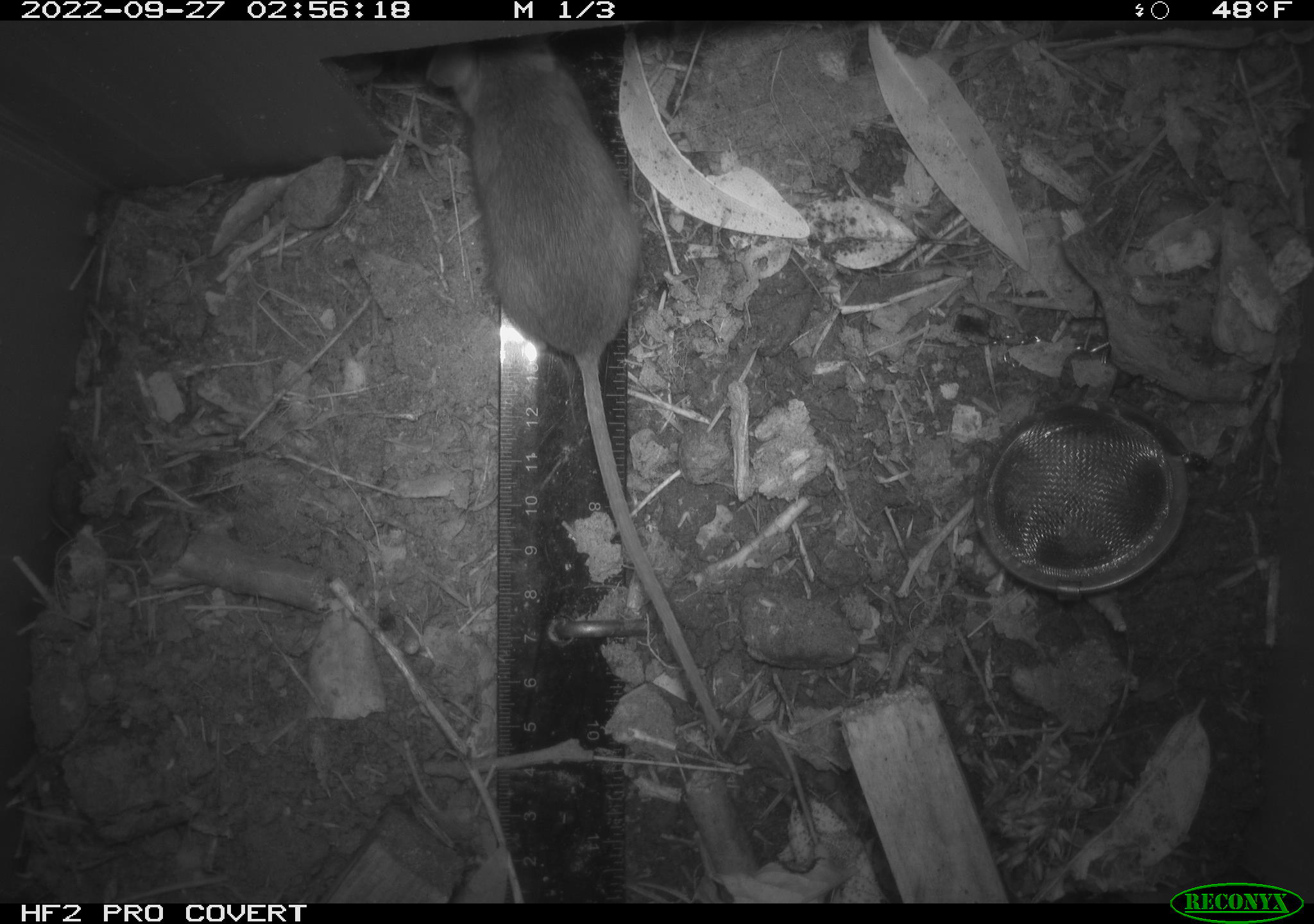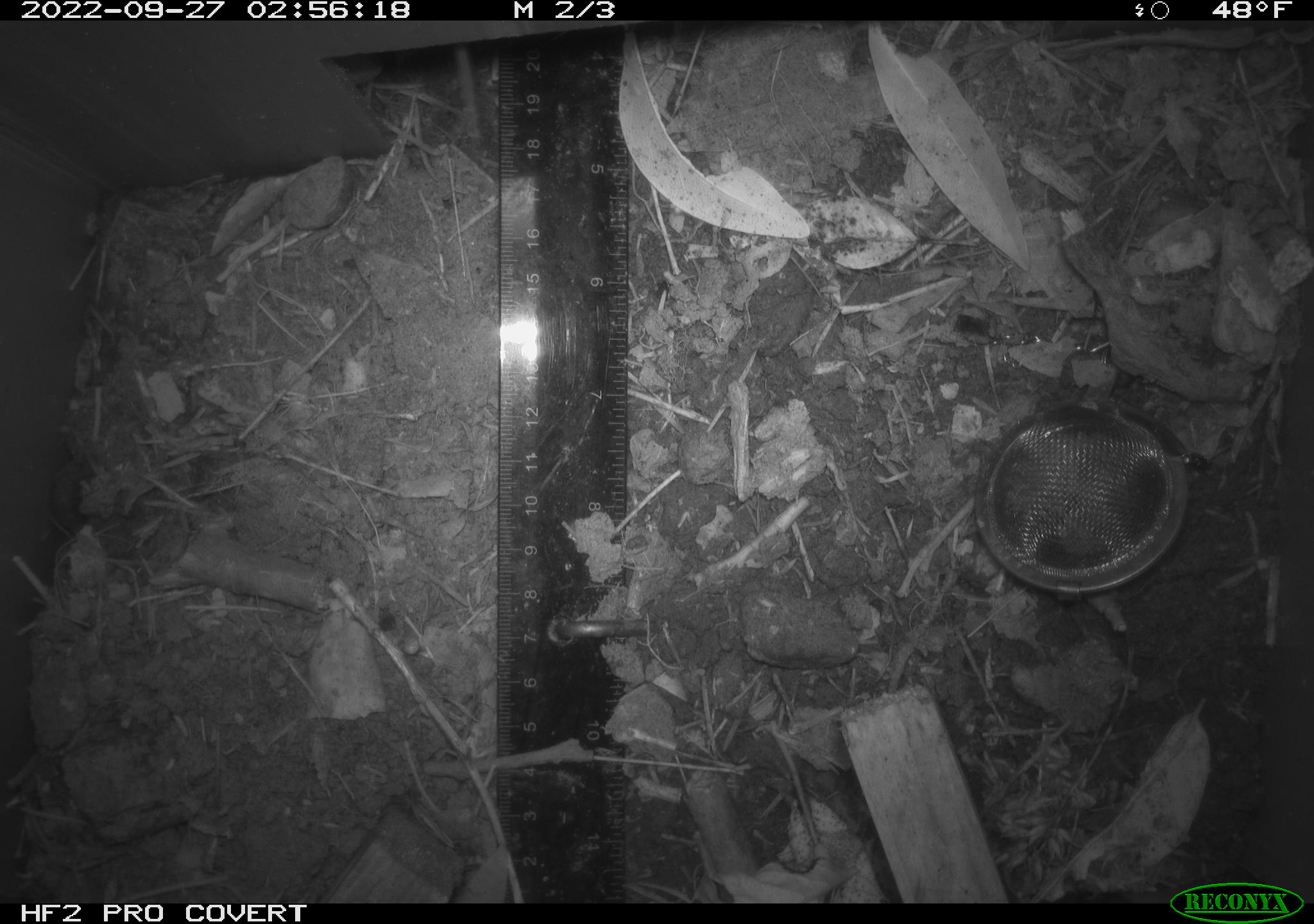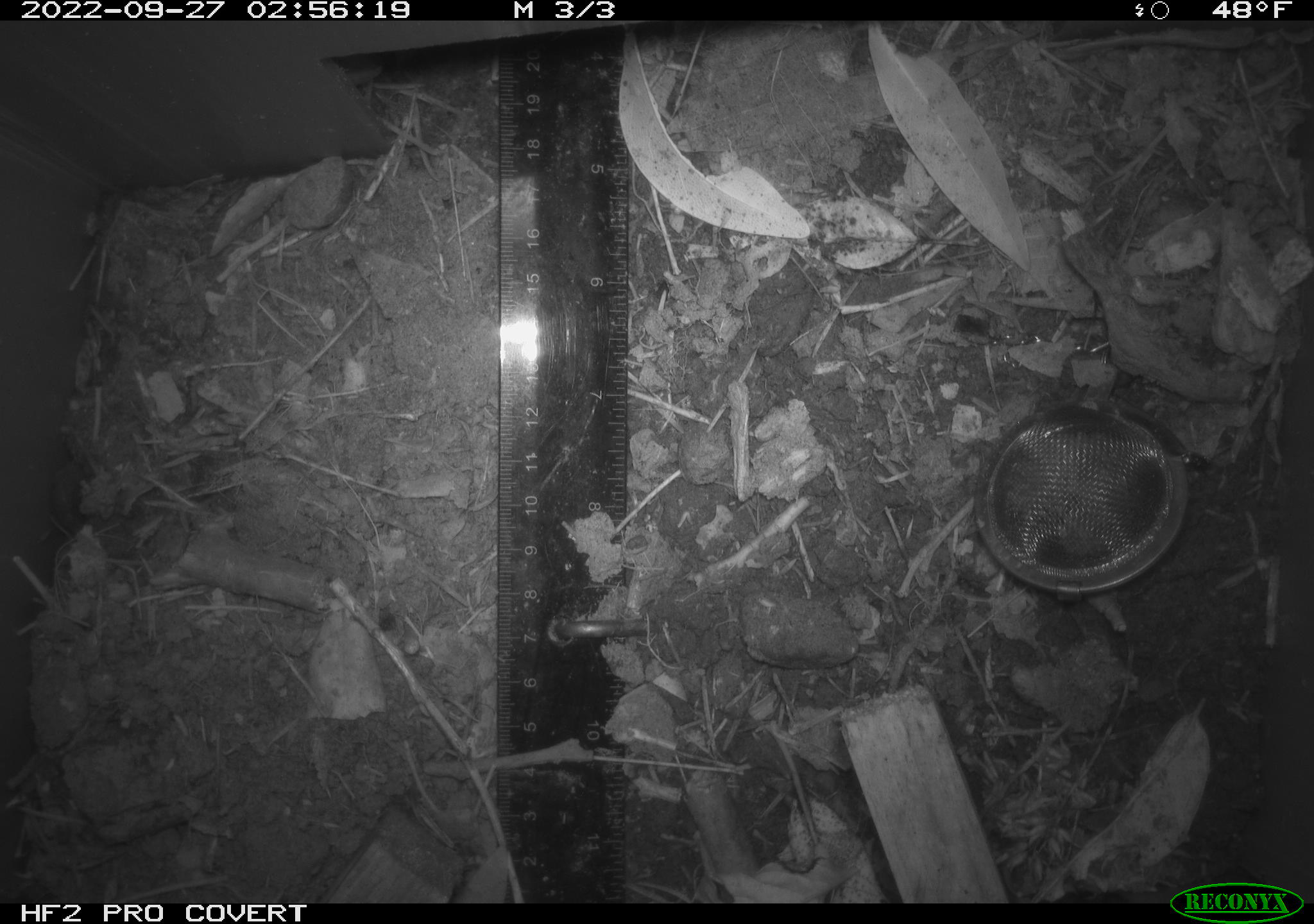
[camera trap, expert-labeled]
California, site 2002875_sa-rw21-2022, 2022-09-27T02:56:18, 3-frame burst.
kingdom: Animalia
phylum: Chordata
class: Mammalia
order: Rodentia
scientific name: Rodentia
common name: mouse species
Mouse species (Rodentia).